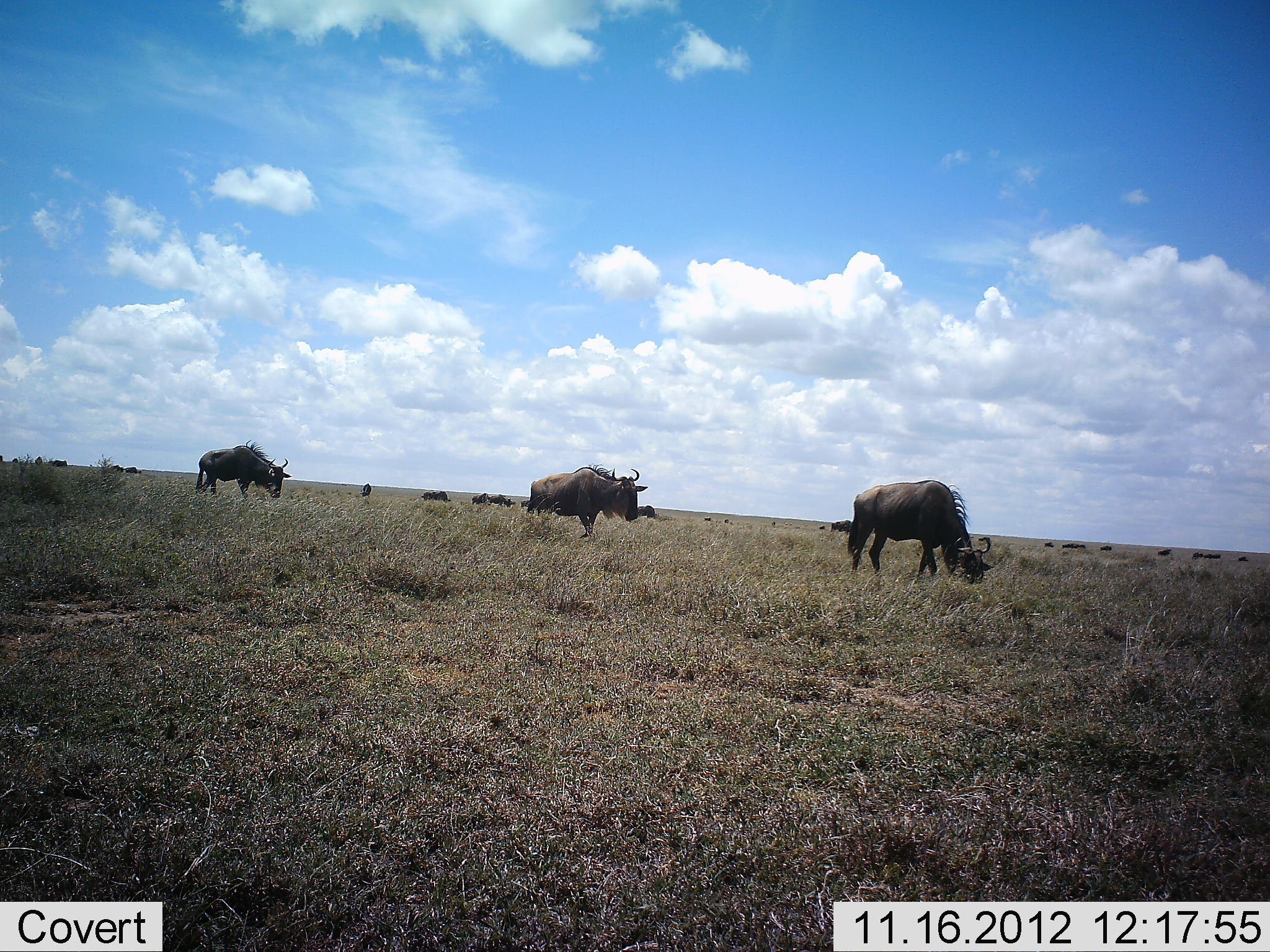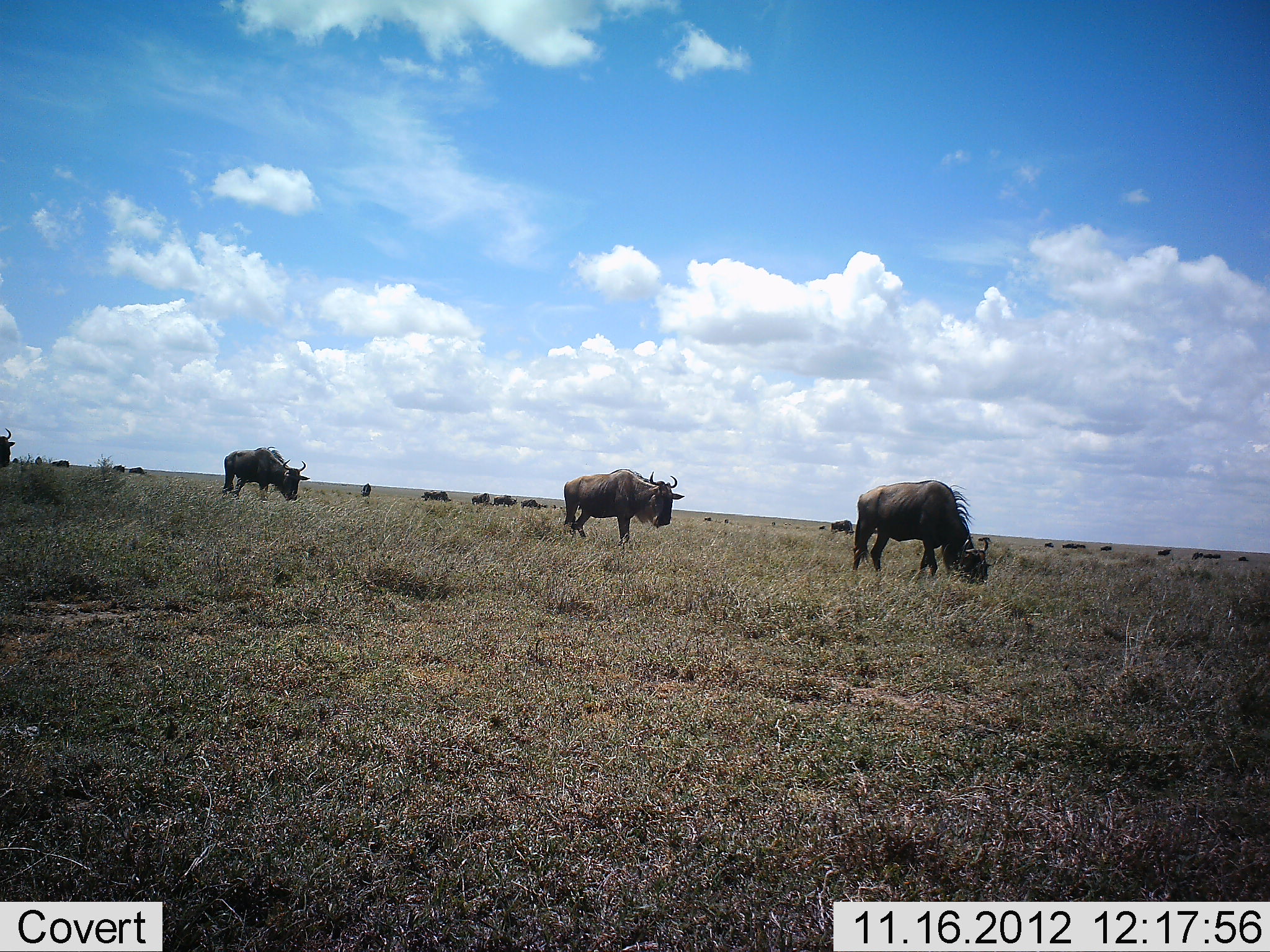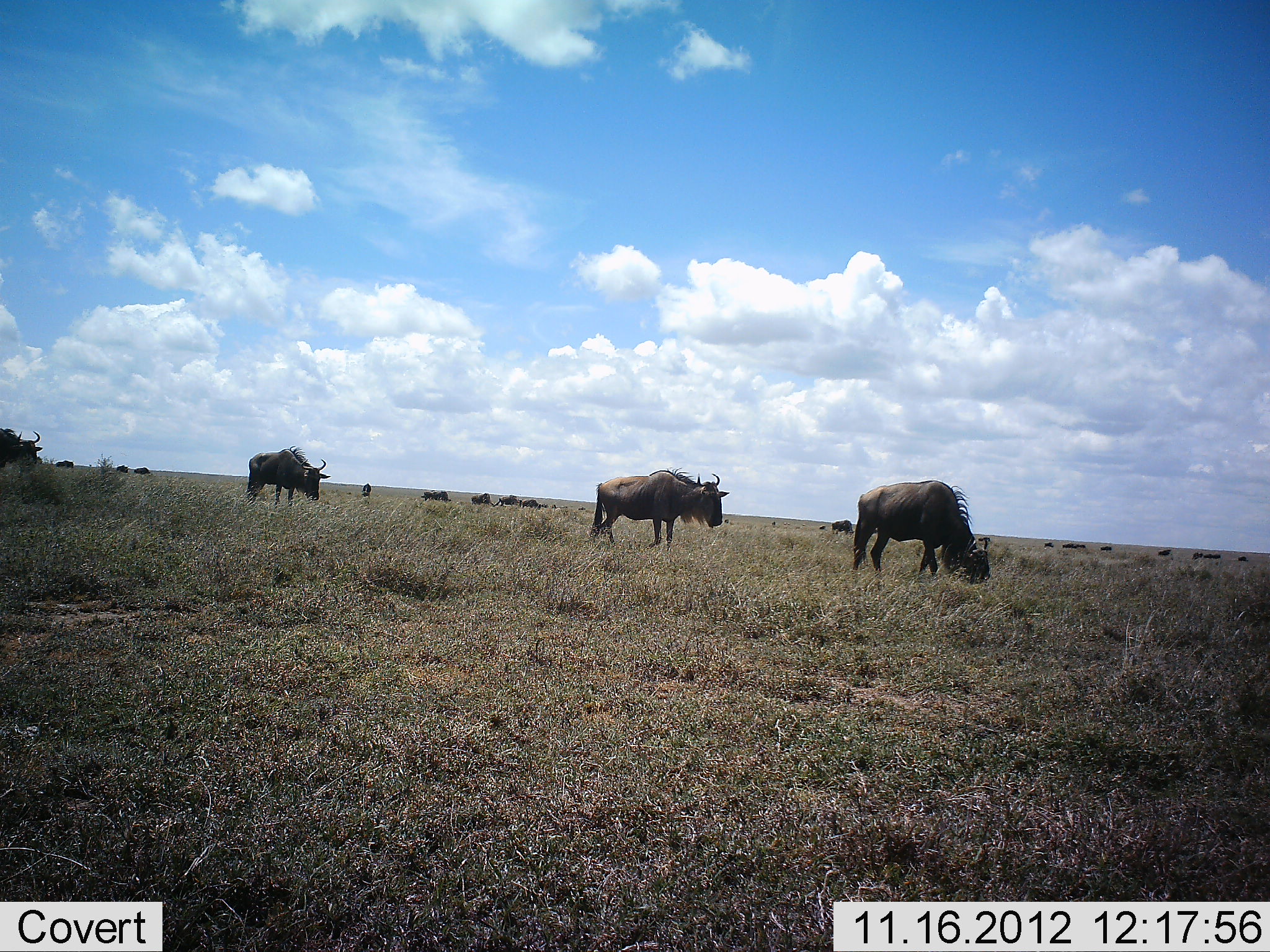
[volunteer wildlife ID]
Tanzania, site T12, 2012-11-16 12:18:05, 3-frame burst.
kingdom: Animalia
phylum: Chordata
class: Mammalia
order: Artiodactyla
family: Bovidae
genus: Connochaetes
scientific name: Connochaetes taurinus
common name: blue wildebeest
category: wildebeest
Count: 11-50.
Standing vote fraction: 30%.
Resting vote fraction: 0%.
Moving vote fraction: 70%.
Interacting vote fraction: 0%.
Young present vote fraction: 0%.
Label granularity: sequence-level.